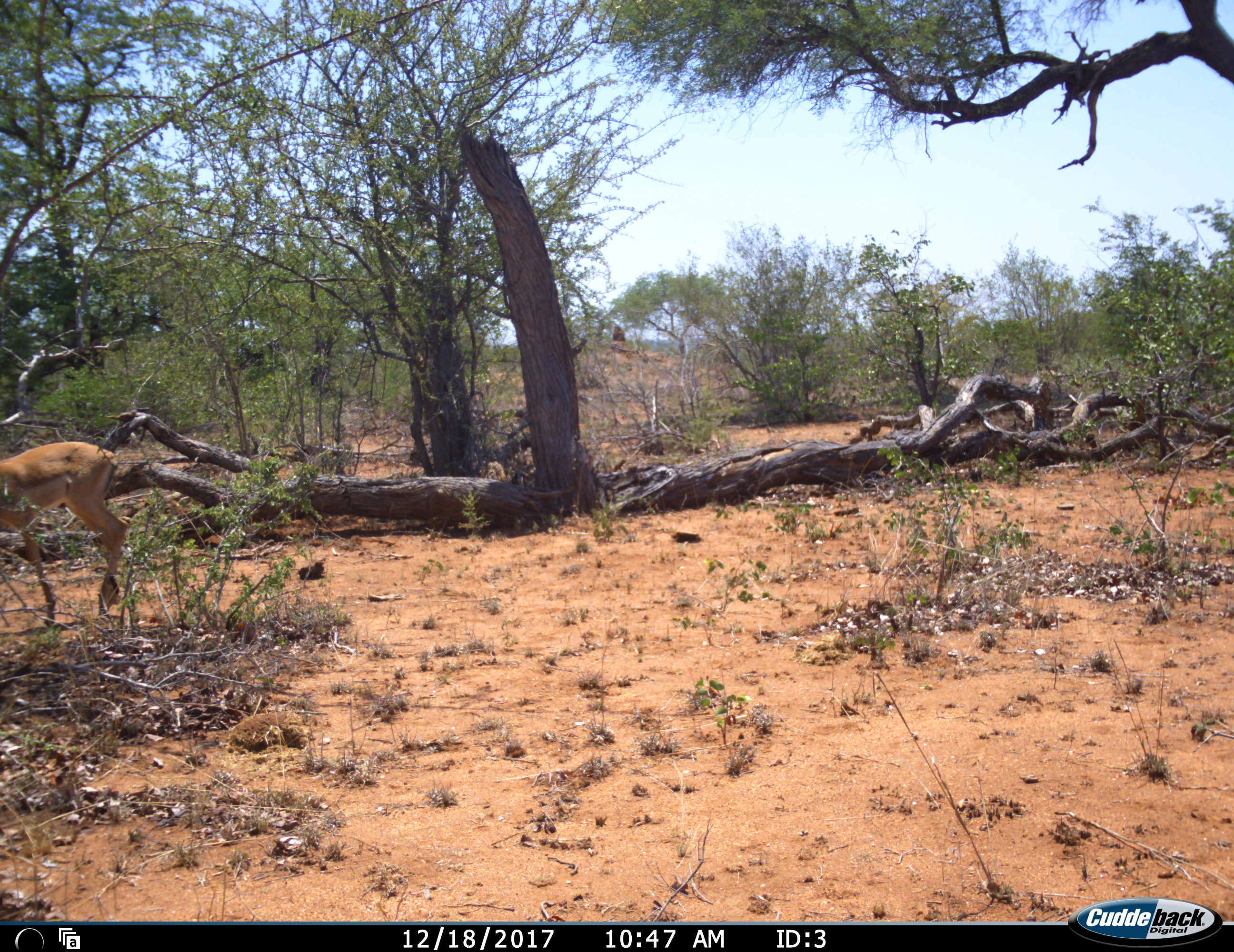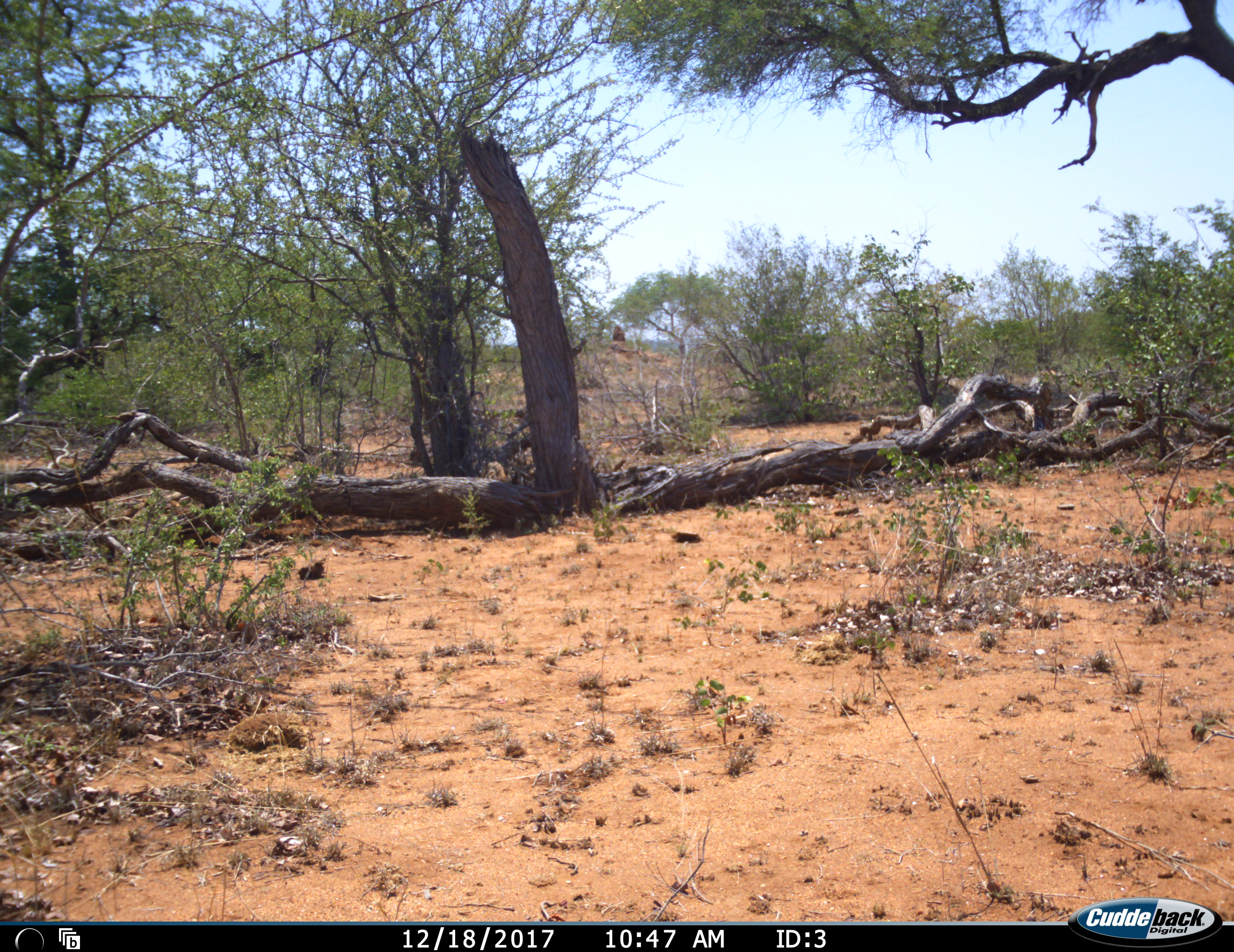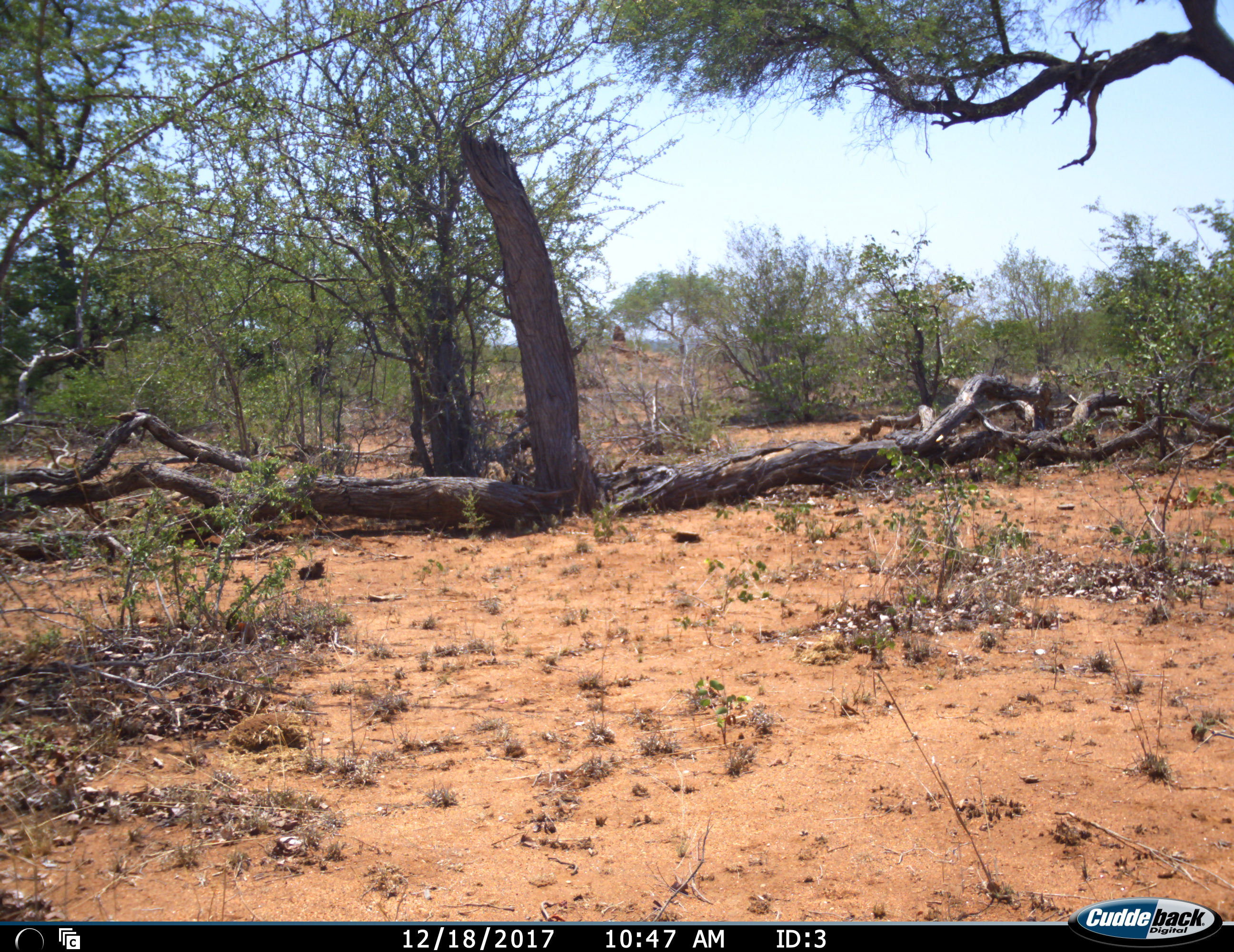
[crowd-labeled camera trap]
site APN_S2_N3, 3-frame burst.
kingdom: Animalia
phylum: Chordata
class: Mammalia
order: Artiodactyla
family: Bovidae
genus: Aepyceros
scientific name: Aepyceros melampus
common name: impala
Impala (Aepyceros melampus), count 1. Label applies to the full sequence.